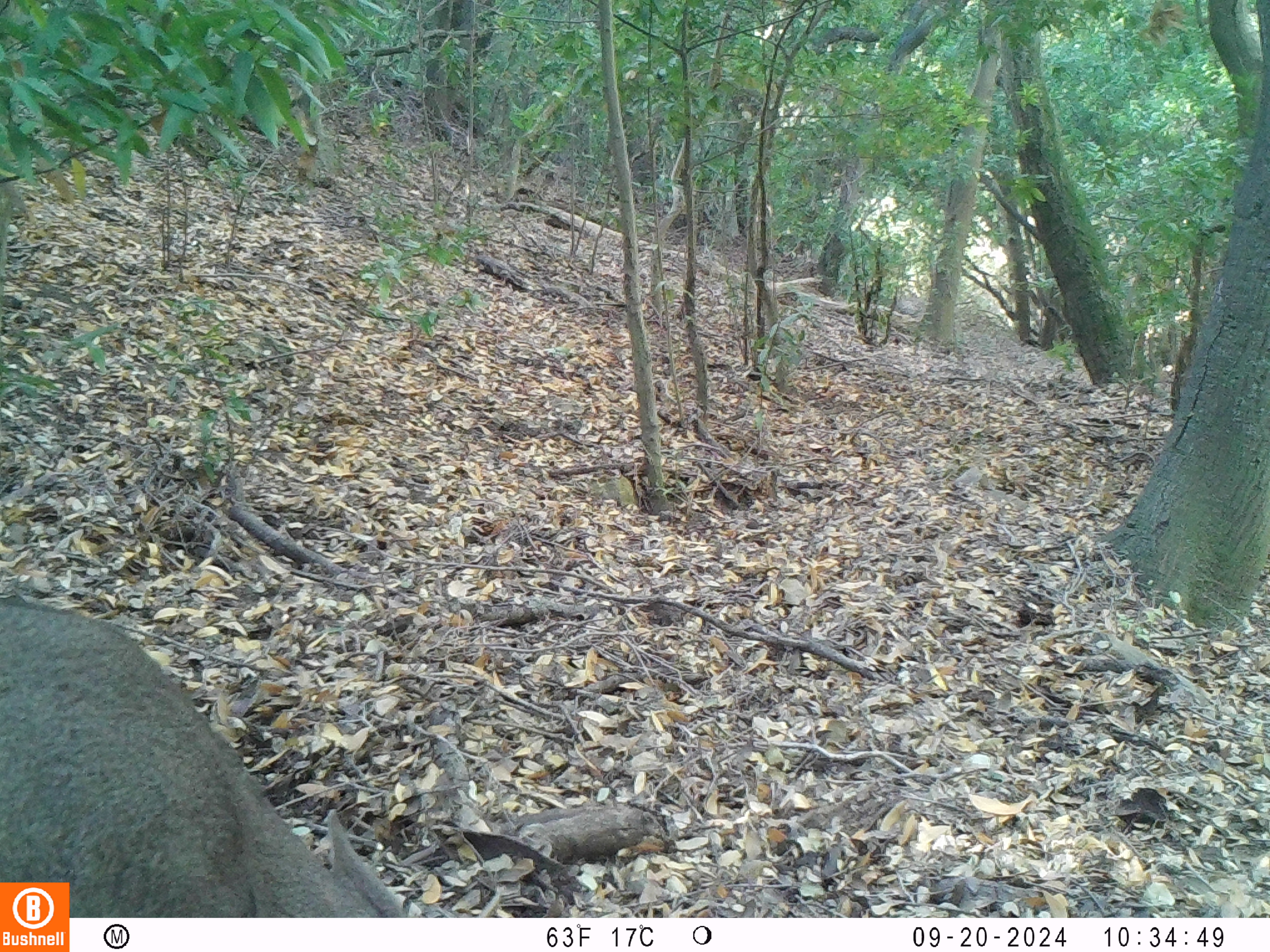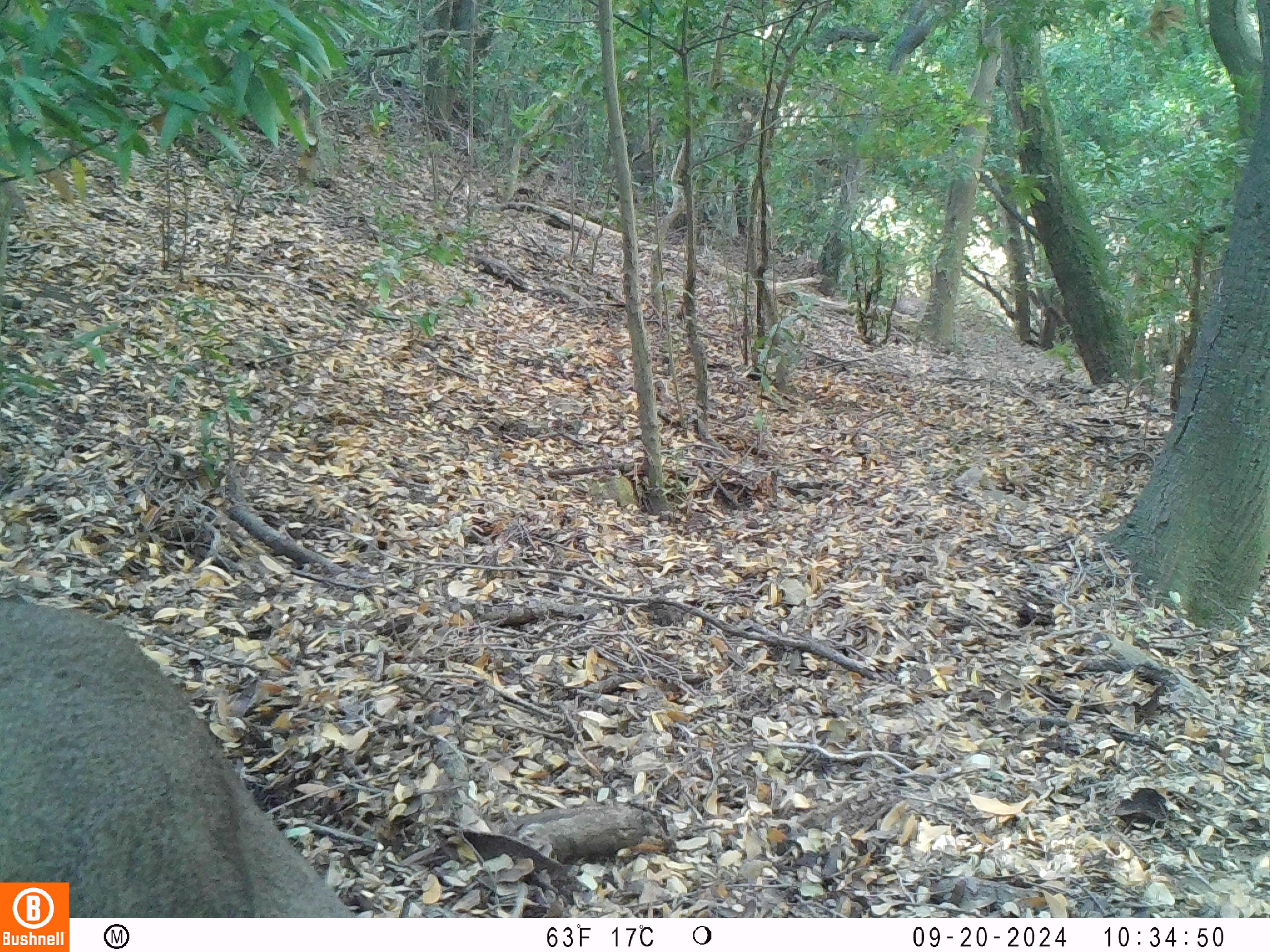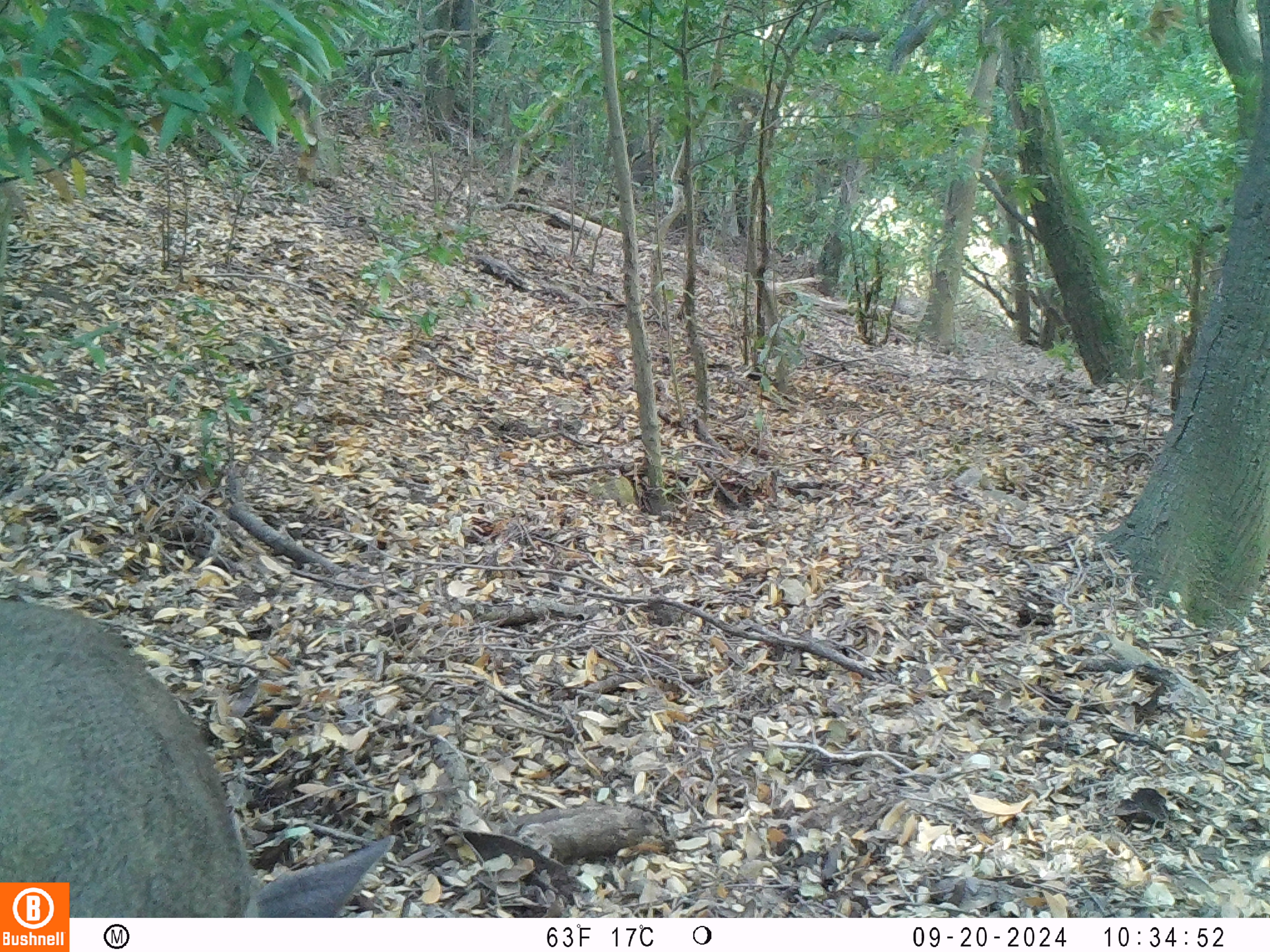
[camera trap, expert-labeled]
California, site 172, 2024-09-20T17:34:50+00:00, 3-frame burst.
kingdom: Animalia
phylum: Chordata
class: Mammalia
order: Artiodactyla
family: Cervidae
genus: Odocoileus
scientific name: Odocoileus hemionus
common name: mule deer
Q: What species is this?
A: Mule deer (Odocoileus hemionus).